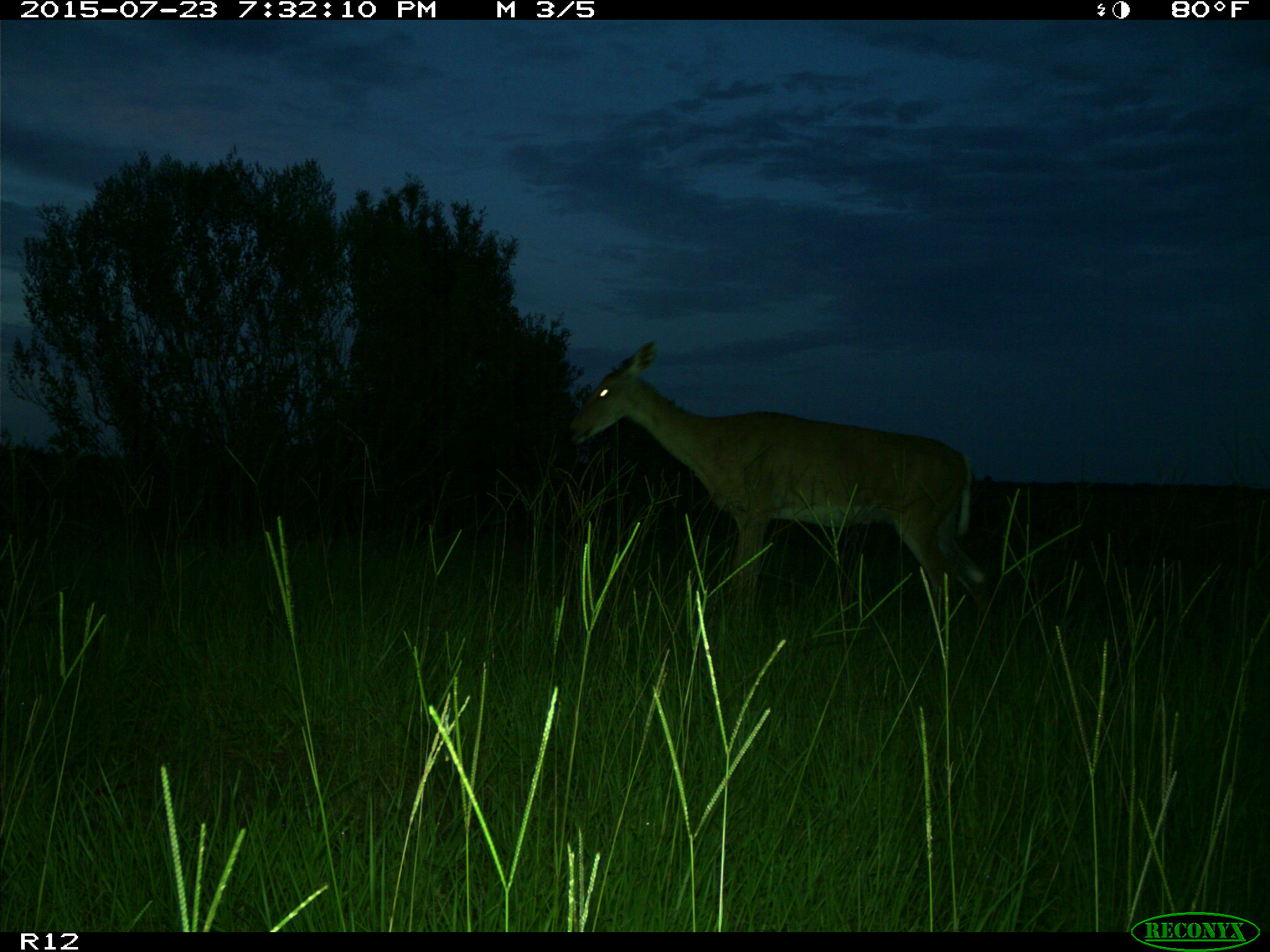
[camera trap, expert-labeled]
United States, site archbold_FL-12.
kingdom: Animalia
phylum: Chordata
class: Mammalia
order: Artiodactyla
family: Cervidae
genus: Odocoileus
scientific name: Odocoileus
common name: deer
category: unidentified deer